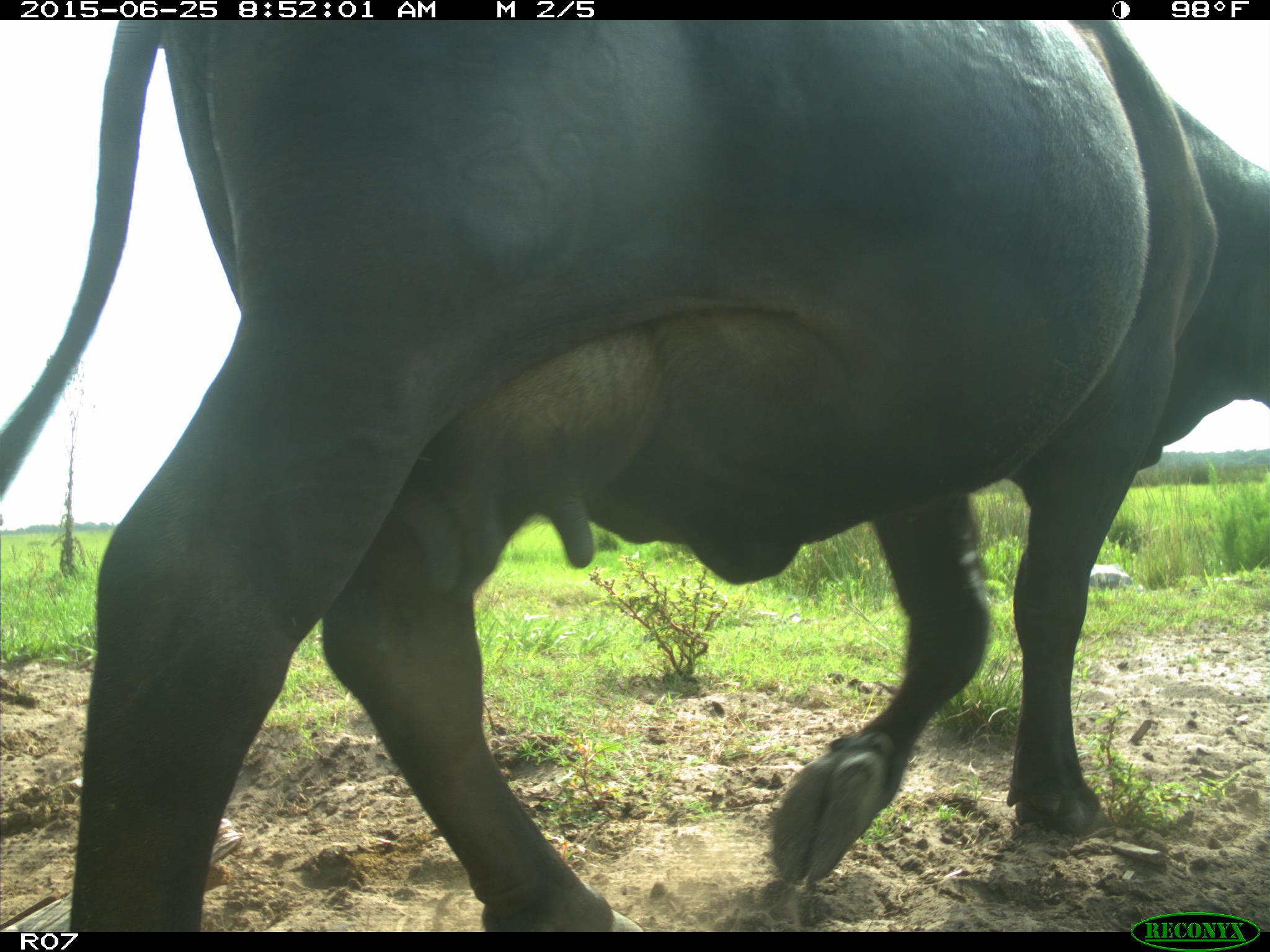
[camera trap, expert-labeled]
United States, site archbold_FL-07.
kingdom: Animalia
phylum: Chordata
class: Mammalia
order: Artiodactyla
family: Bovidae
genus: Bos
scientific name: Bos taurus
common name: domestic cow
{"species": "Bos taurus (domestic cow)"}